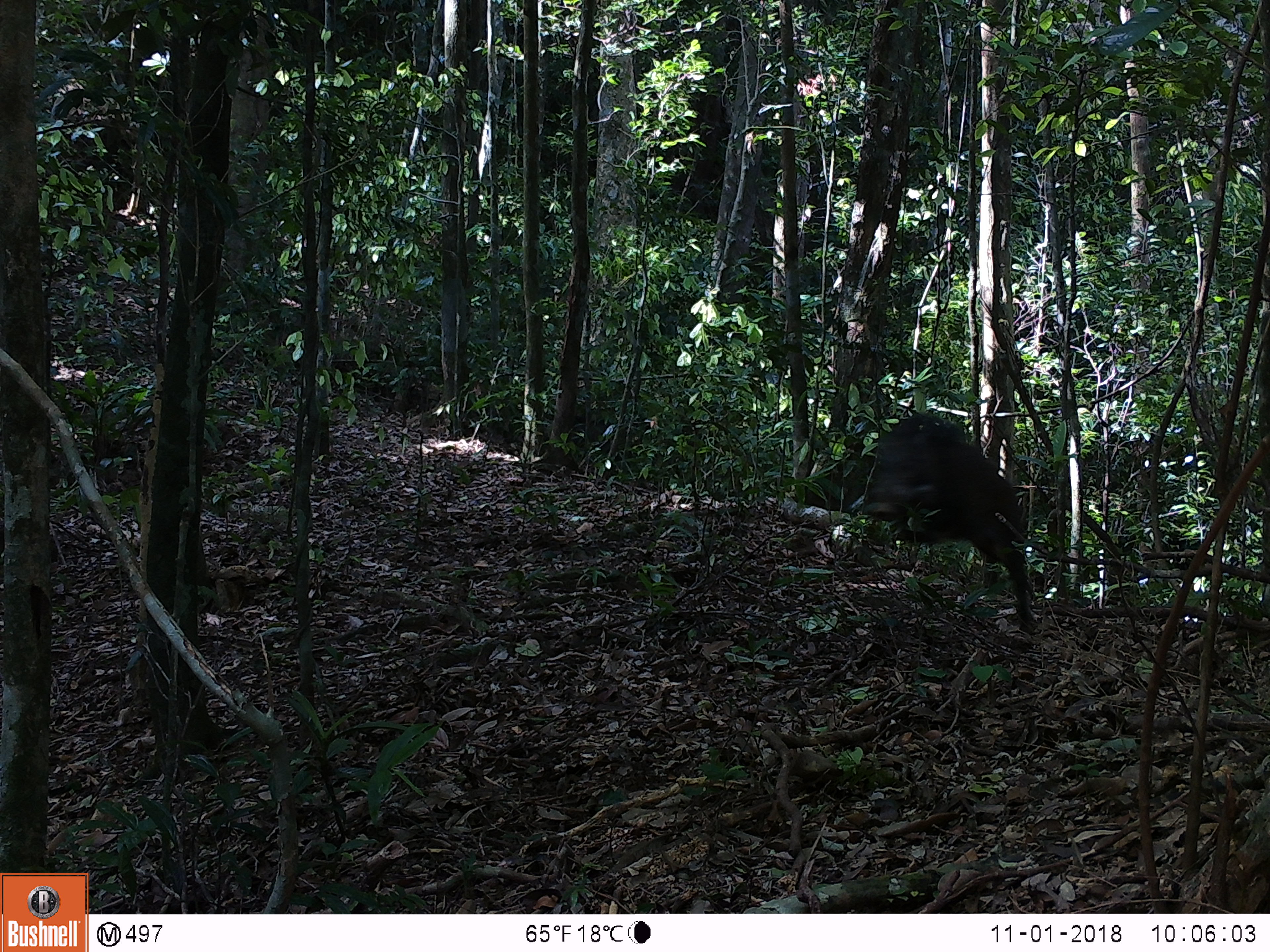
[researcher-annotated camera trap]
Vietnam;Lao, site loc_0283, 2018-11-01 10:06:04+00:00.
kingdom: Animalia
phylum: Chordata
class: Mammalia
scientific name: Mammalia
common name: mammal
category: unidentified mammal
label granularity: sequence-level